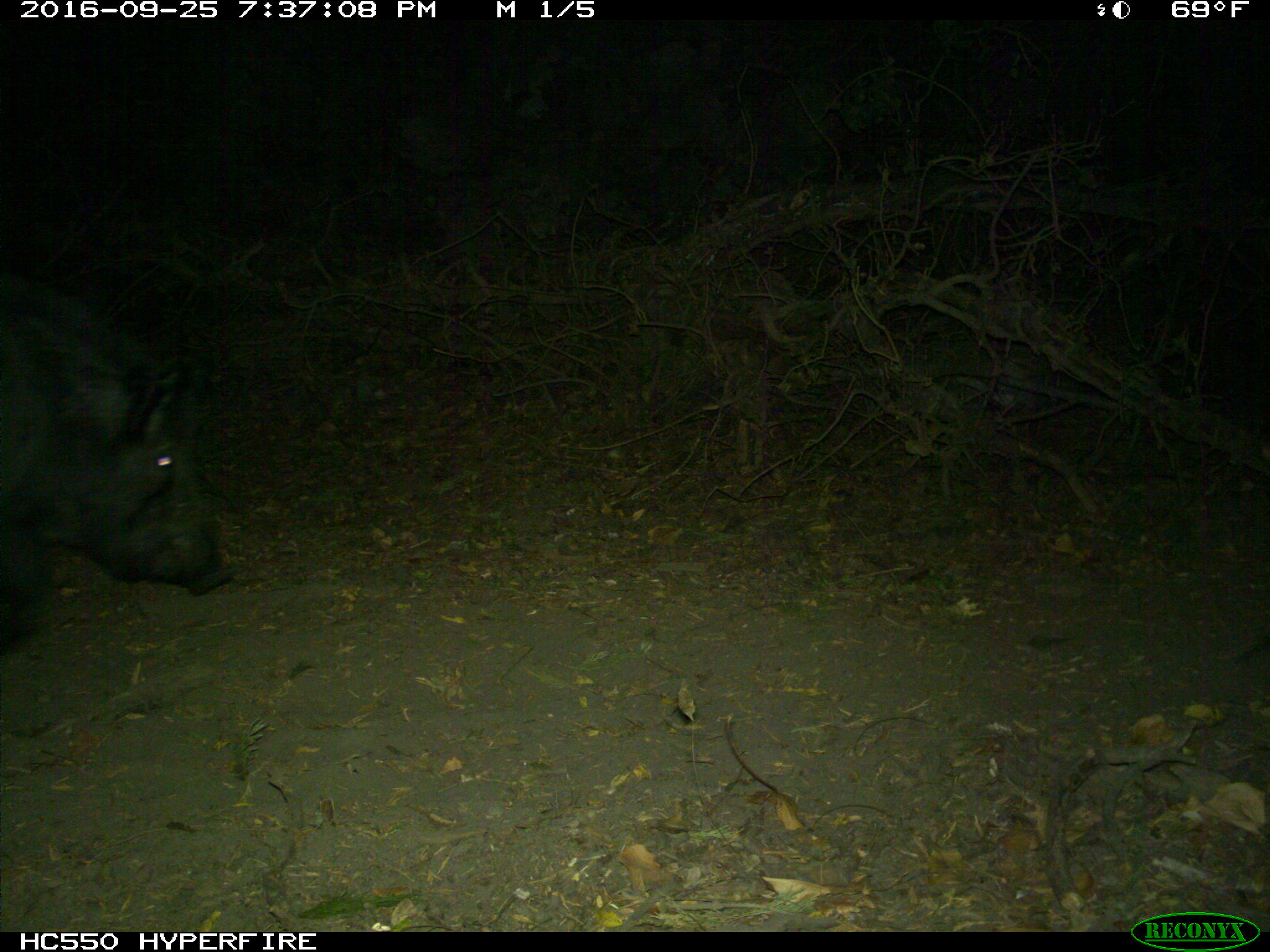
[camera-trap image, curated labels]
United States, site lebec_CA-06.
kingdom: Animalia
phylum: Chordata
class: Mammalia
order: Artiodactyla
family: Suidae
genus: Sus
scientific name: Sus scrofa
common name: wild boar